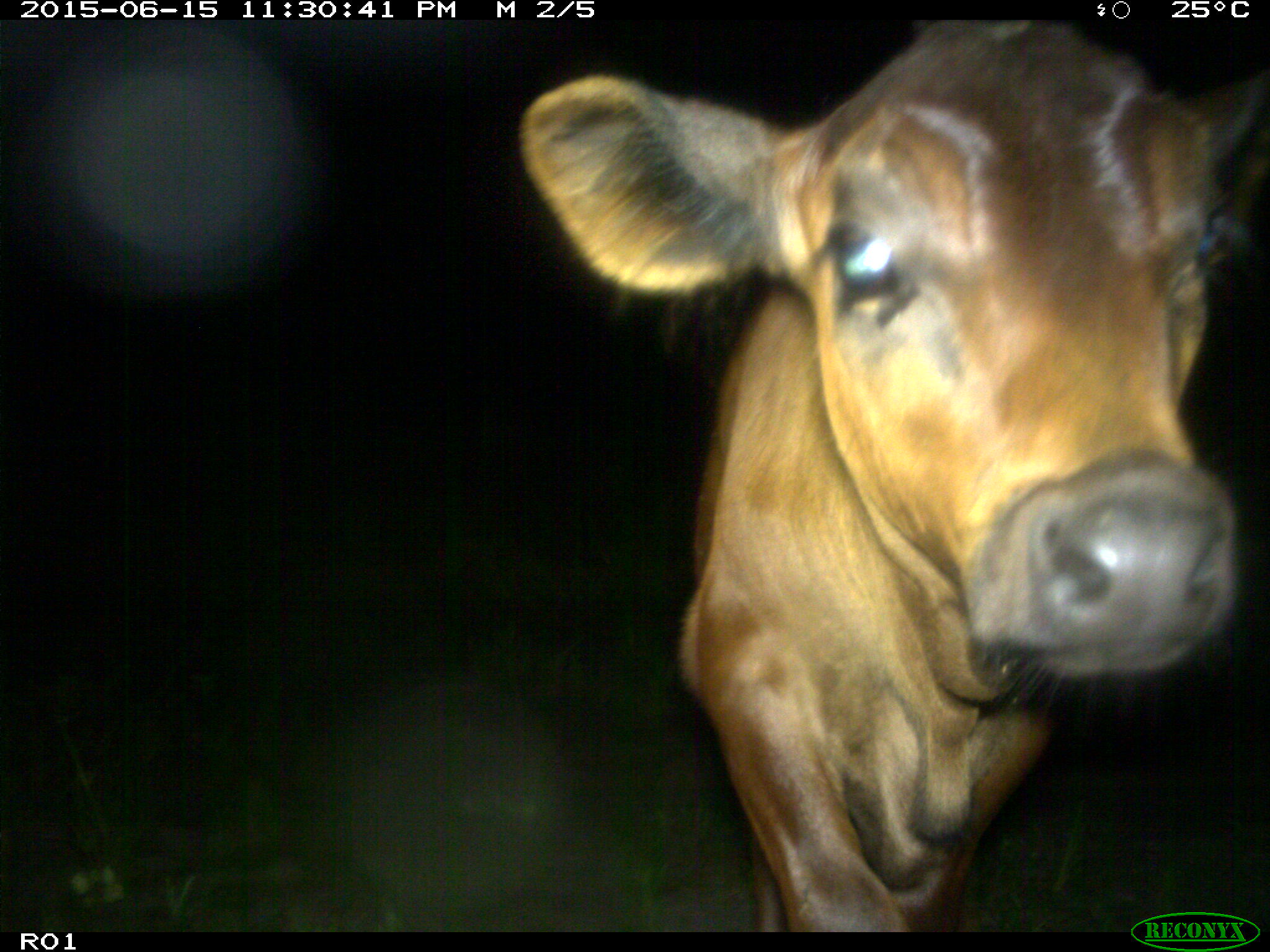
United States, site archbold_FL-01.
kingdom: Animalia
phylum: Chordata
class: Mammalia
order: Artiodactyla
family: Bovidae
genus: Bos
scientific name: Bos taurus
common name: domestic cow